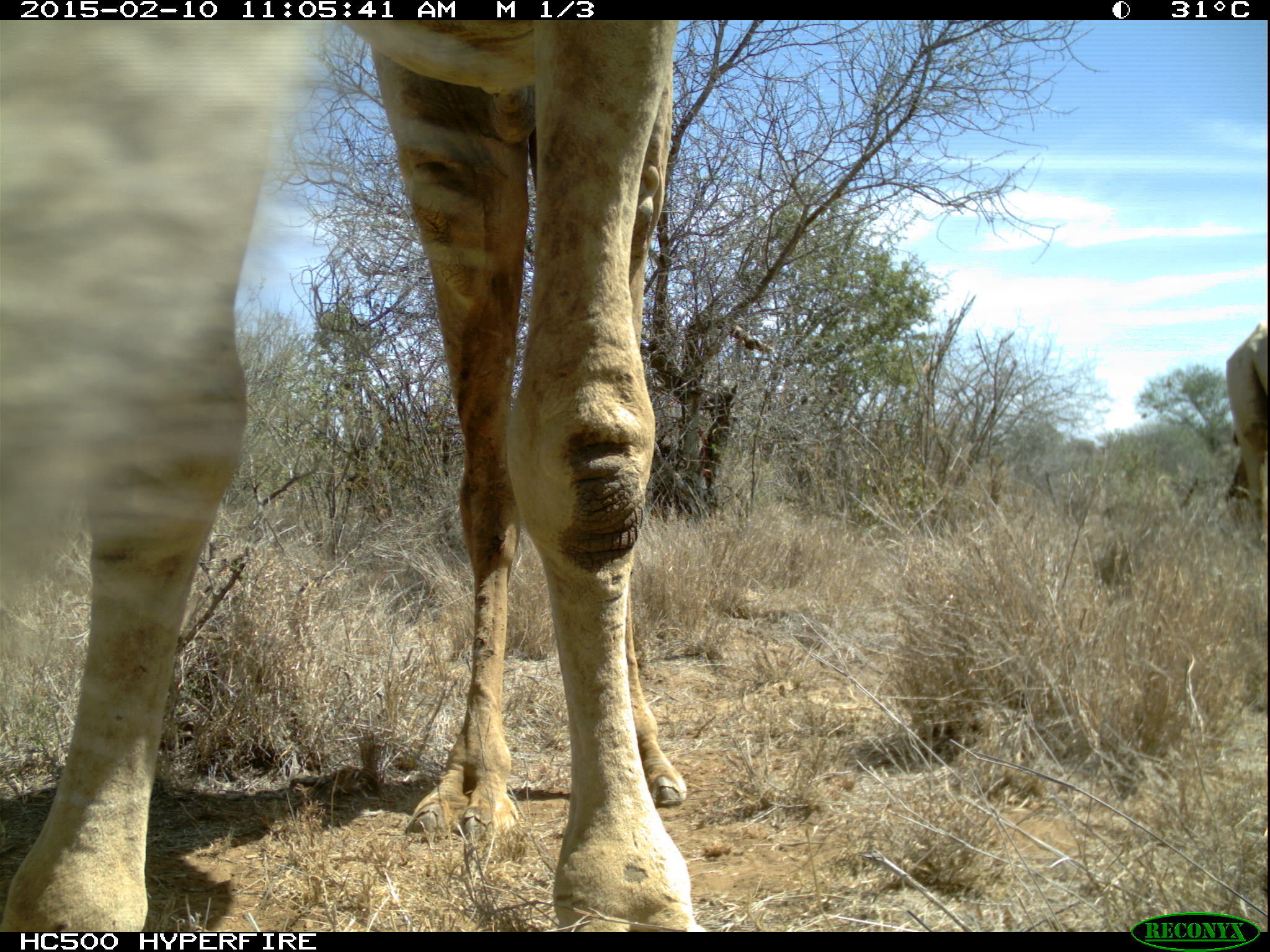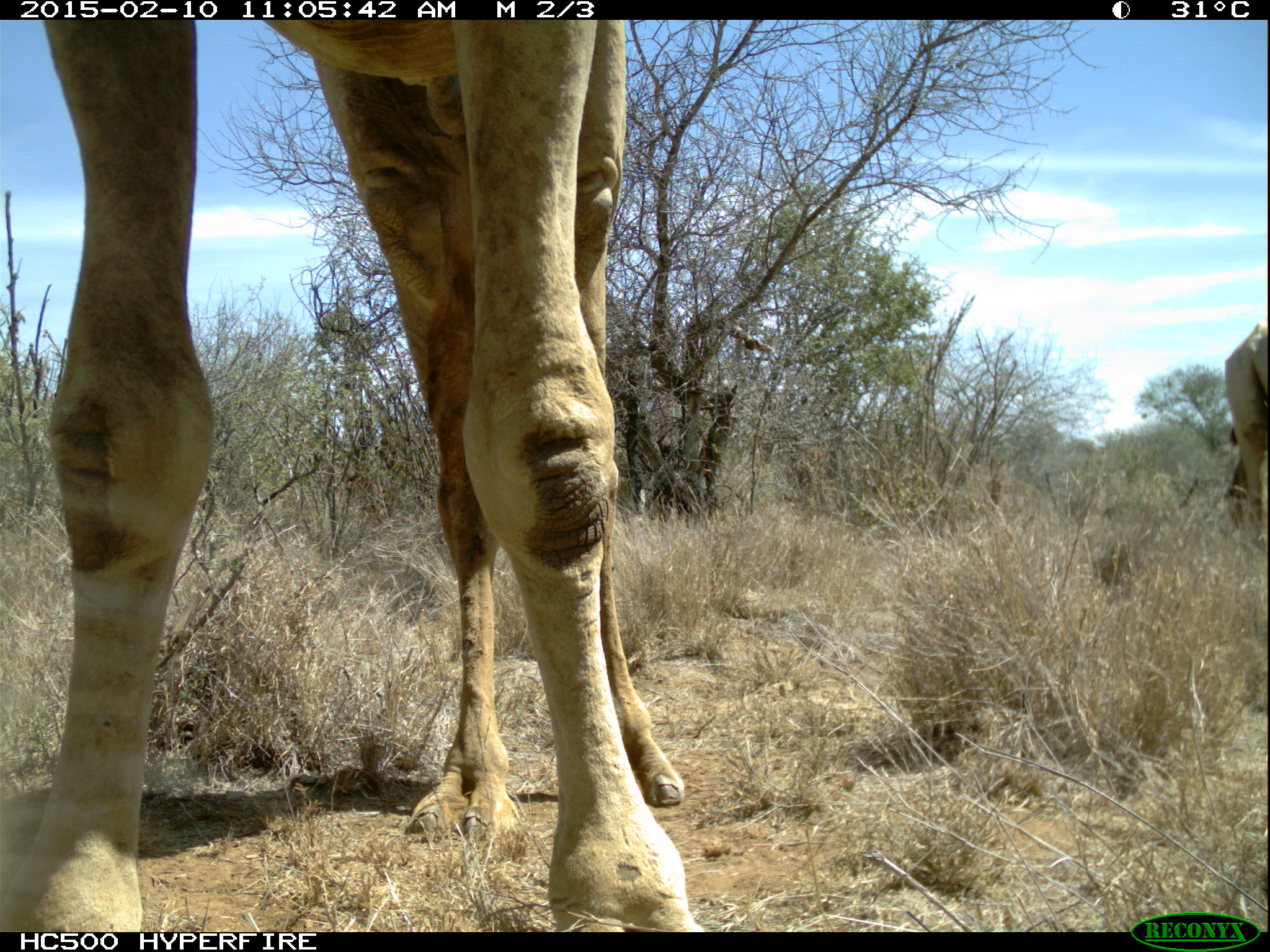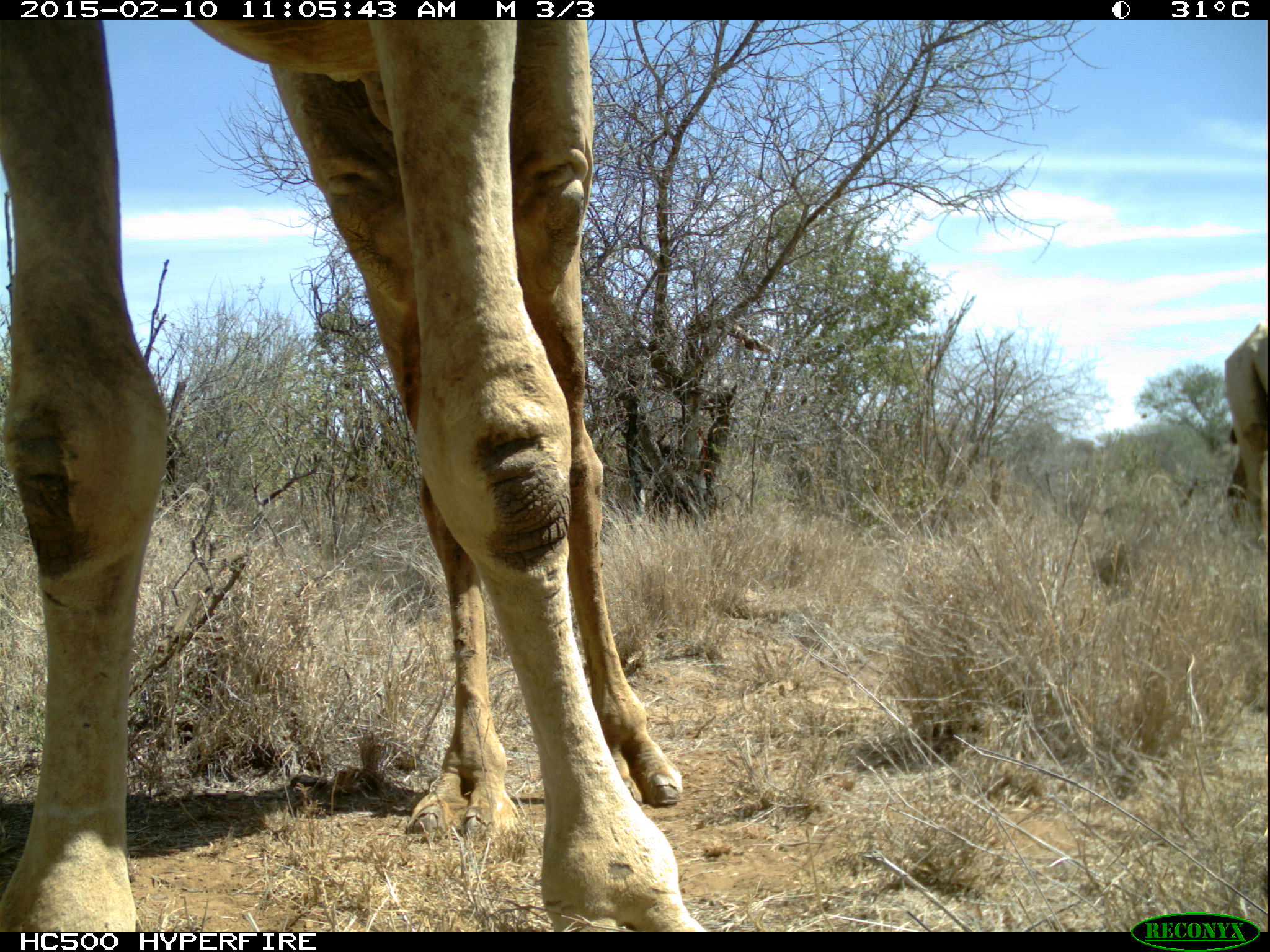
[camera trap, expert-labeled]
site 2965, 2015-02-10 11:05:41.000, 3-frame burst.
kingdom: Animalia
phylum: Chordata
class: Mammalia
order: Artiodactyla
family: Camelidae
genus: Camelus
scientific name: Camelus dromedarius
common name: dromedary camel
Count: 2.